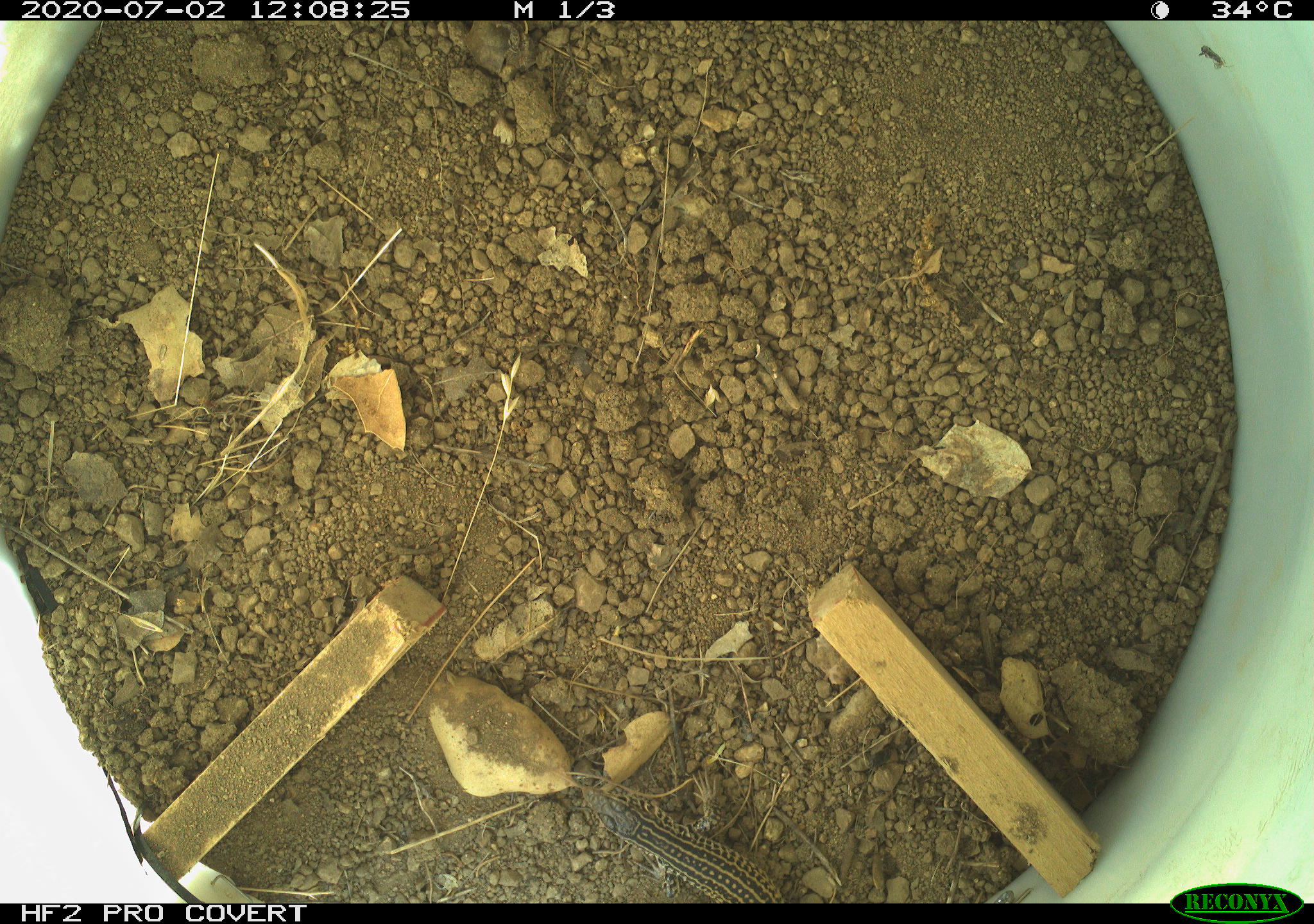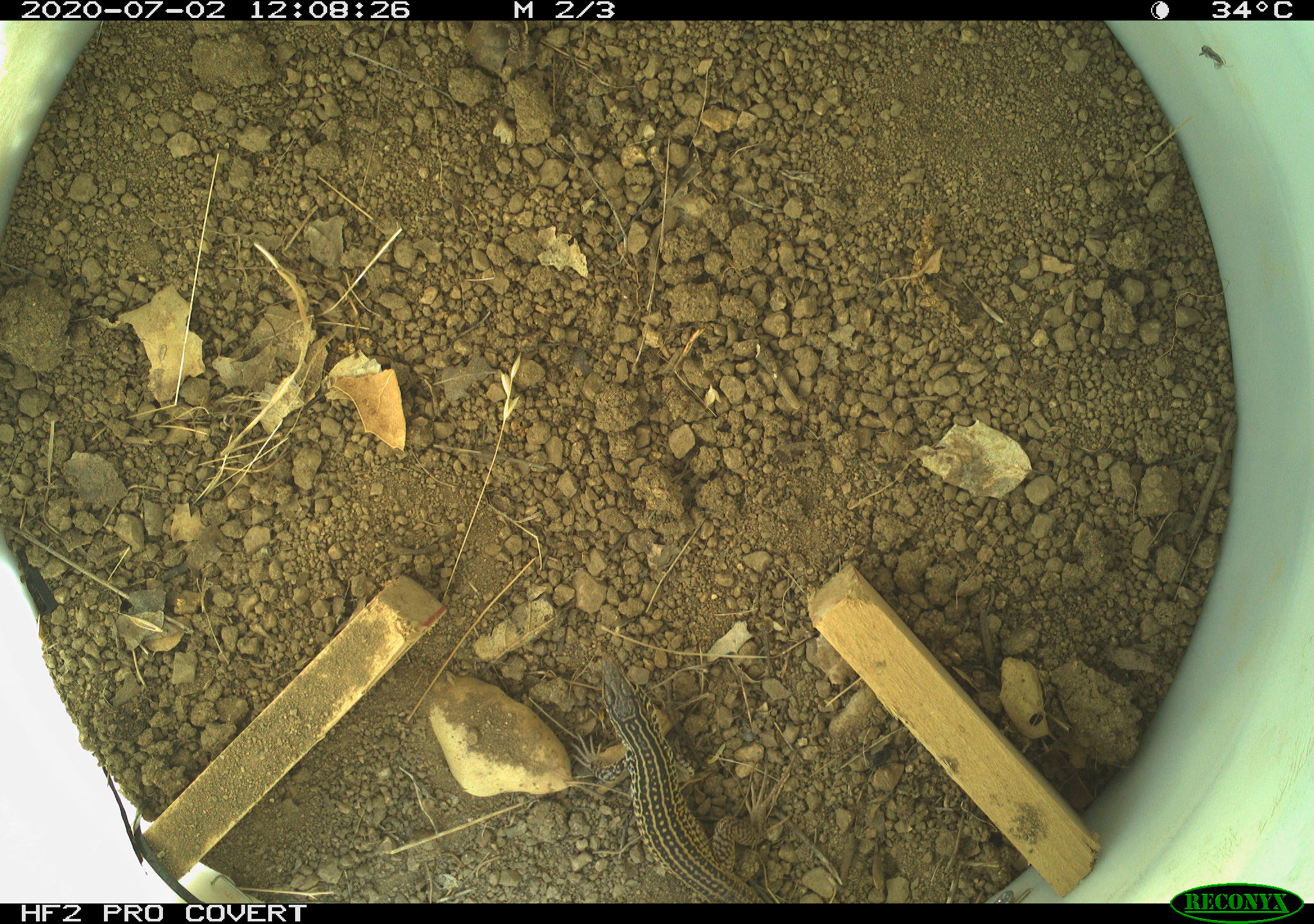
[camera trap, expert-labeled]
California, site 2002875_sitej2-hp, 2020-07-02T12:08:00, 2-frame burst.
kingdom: Animalia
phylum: Chordata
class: Reptilia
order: Squamata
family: Teiidae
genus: Aspidoscelis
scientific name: Aspidoscelis tigris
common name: western whiptail